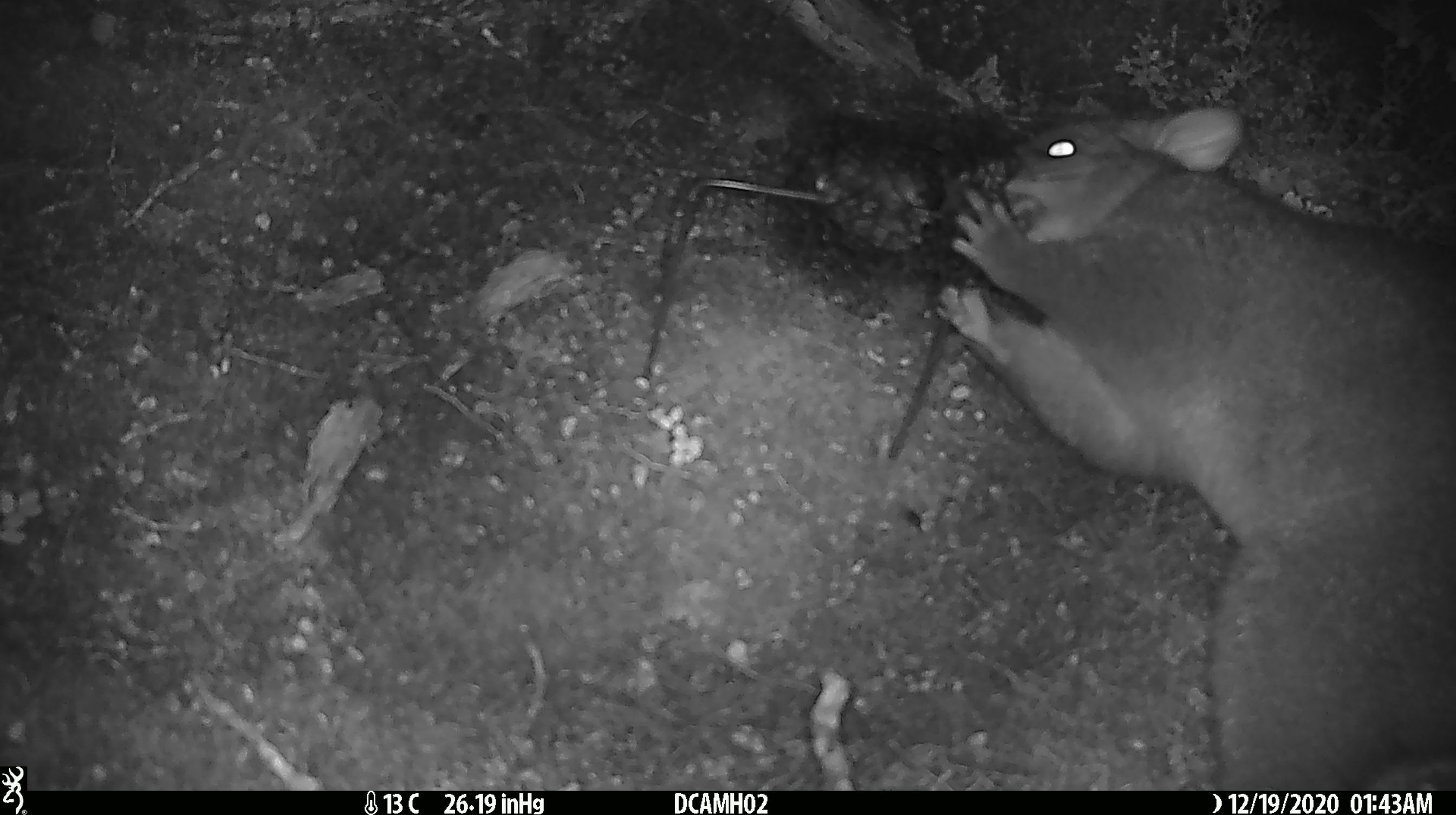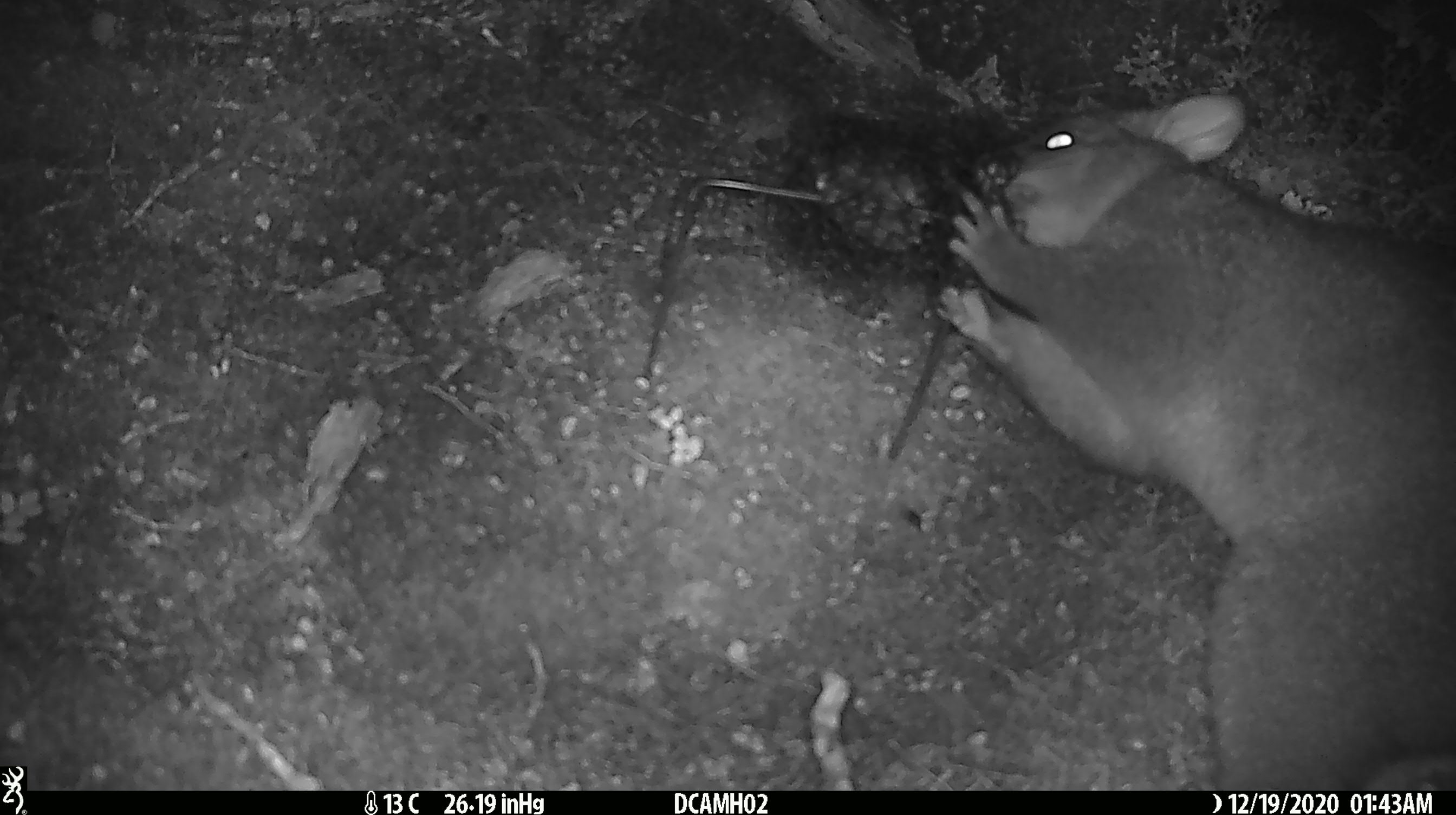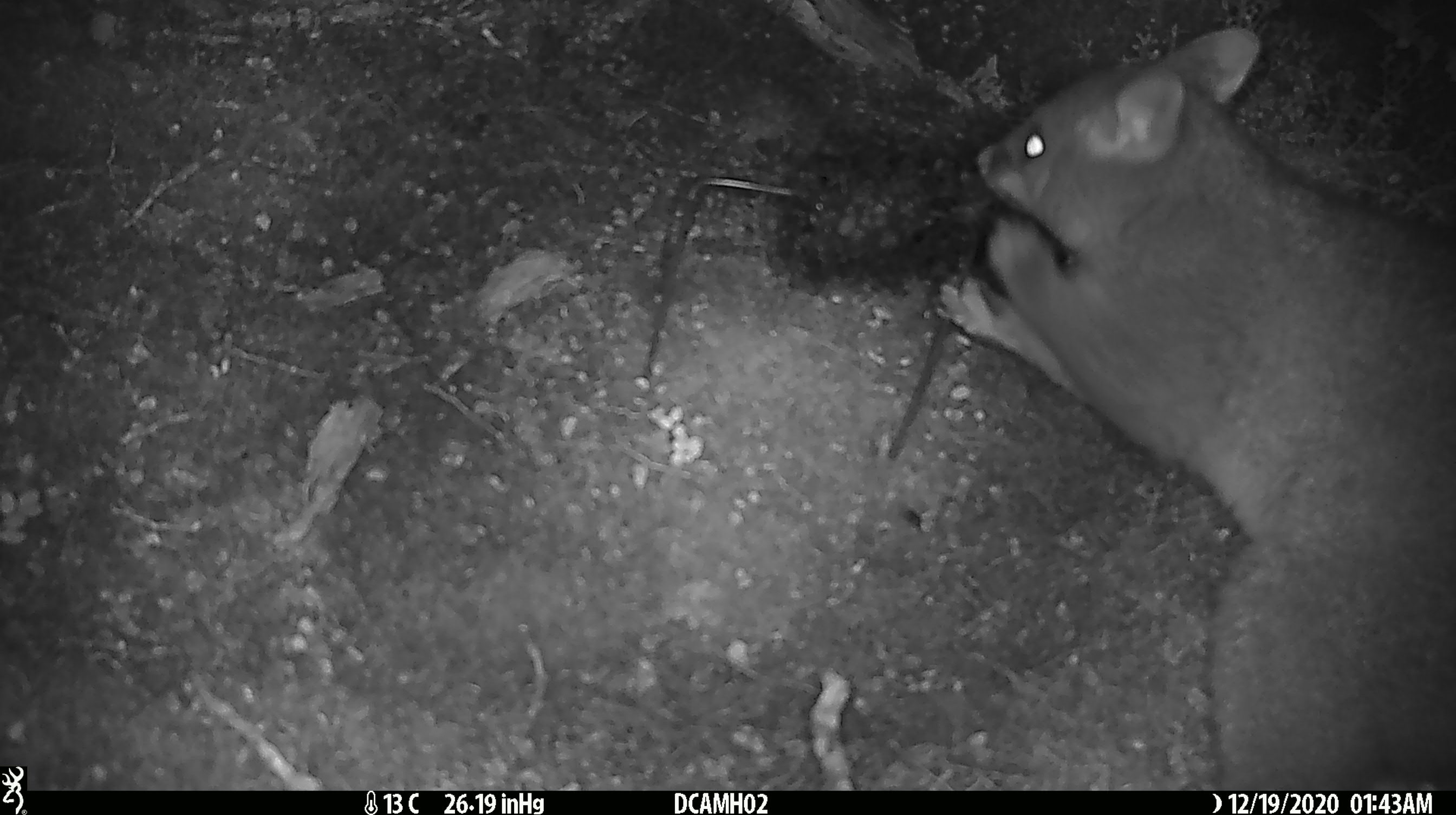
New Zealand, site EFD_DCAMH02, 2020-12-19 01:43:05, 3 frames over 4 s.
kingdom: Animalia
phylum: Chordata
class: Mammalia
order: Diprotodontia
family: Phalangeridae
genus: Trichosurus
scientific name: Trichosurus vulpecula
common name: common brushtail possum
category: possum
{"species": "possum (common brushtail possum) (Trichosurus vulpecula)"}